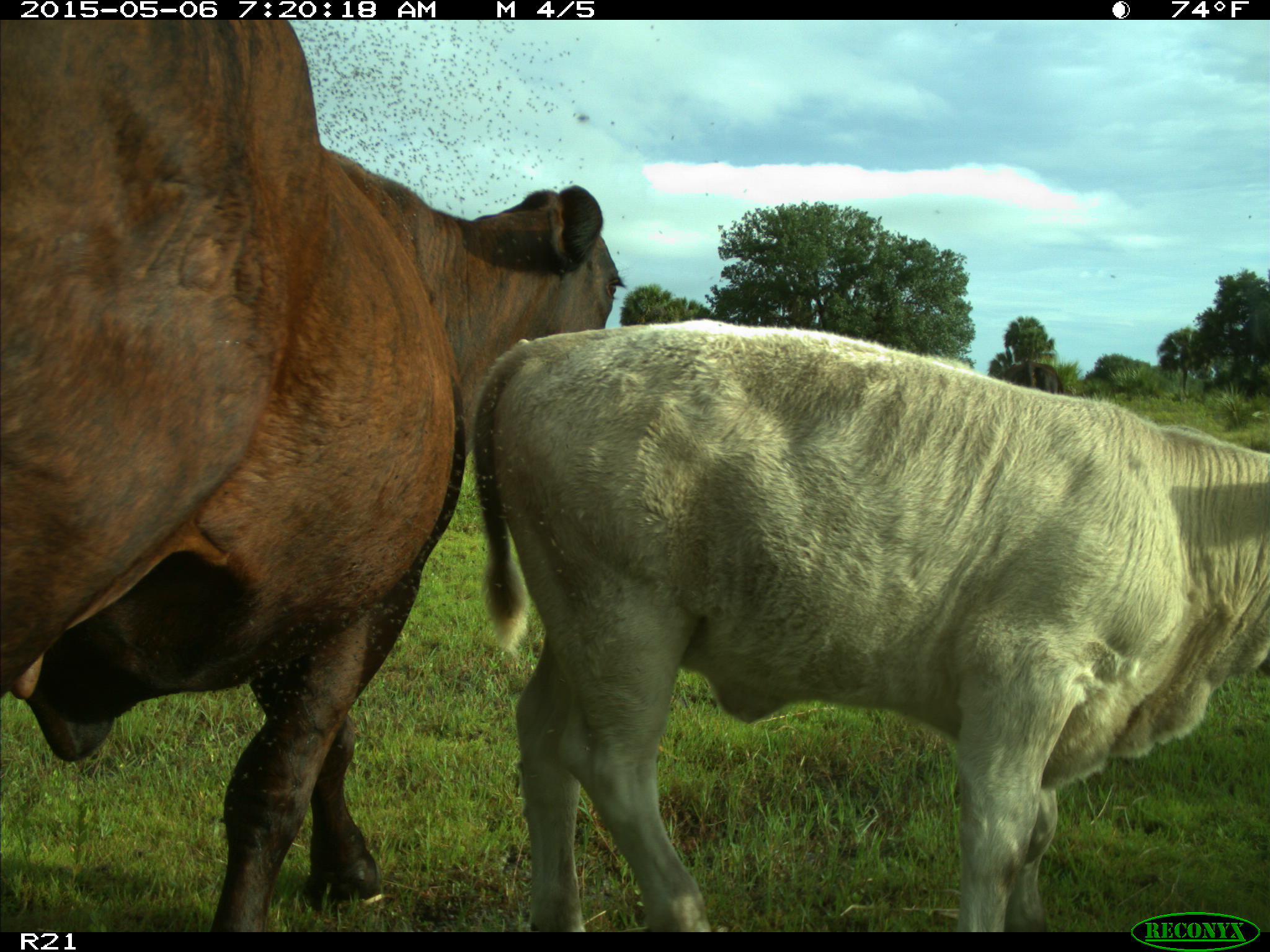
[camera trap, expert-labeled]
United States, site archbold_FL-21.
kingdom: Animalia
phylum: Chordata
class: Mammalia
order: Artiodactyla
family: Bovidae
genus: Bos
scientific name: Bos taurus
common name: domestic cow